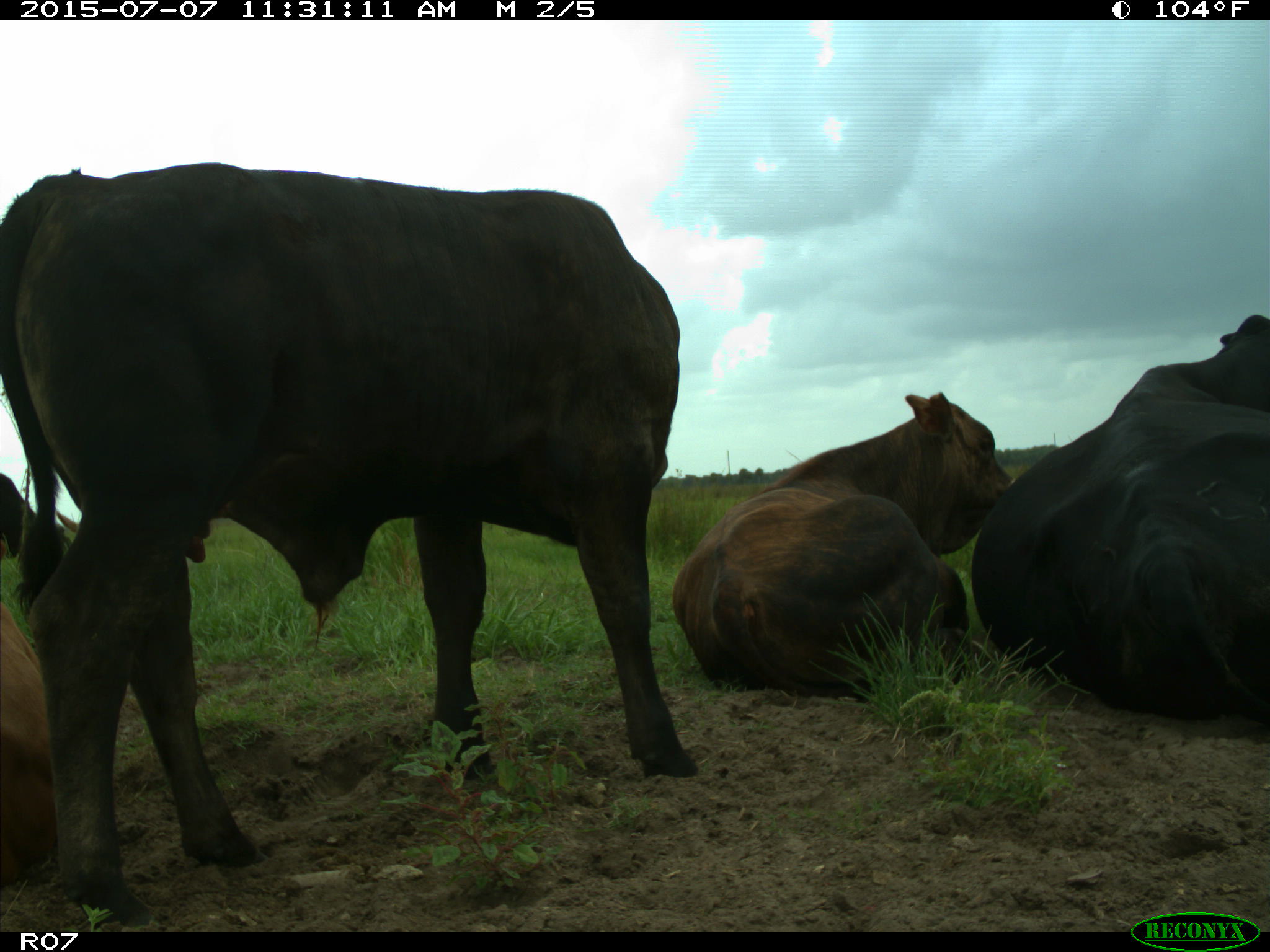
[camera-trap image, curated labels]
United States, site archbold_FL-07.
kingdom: Animalia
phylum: Chordata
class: Mammalia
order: Artiodactyla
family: Bovidae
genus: Bos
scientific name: Bos taurus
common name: domestic cow